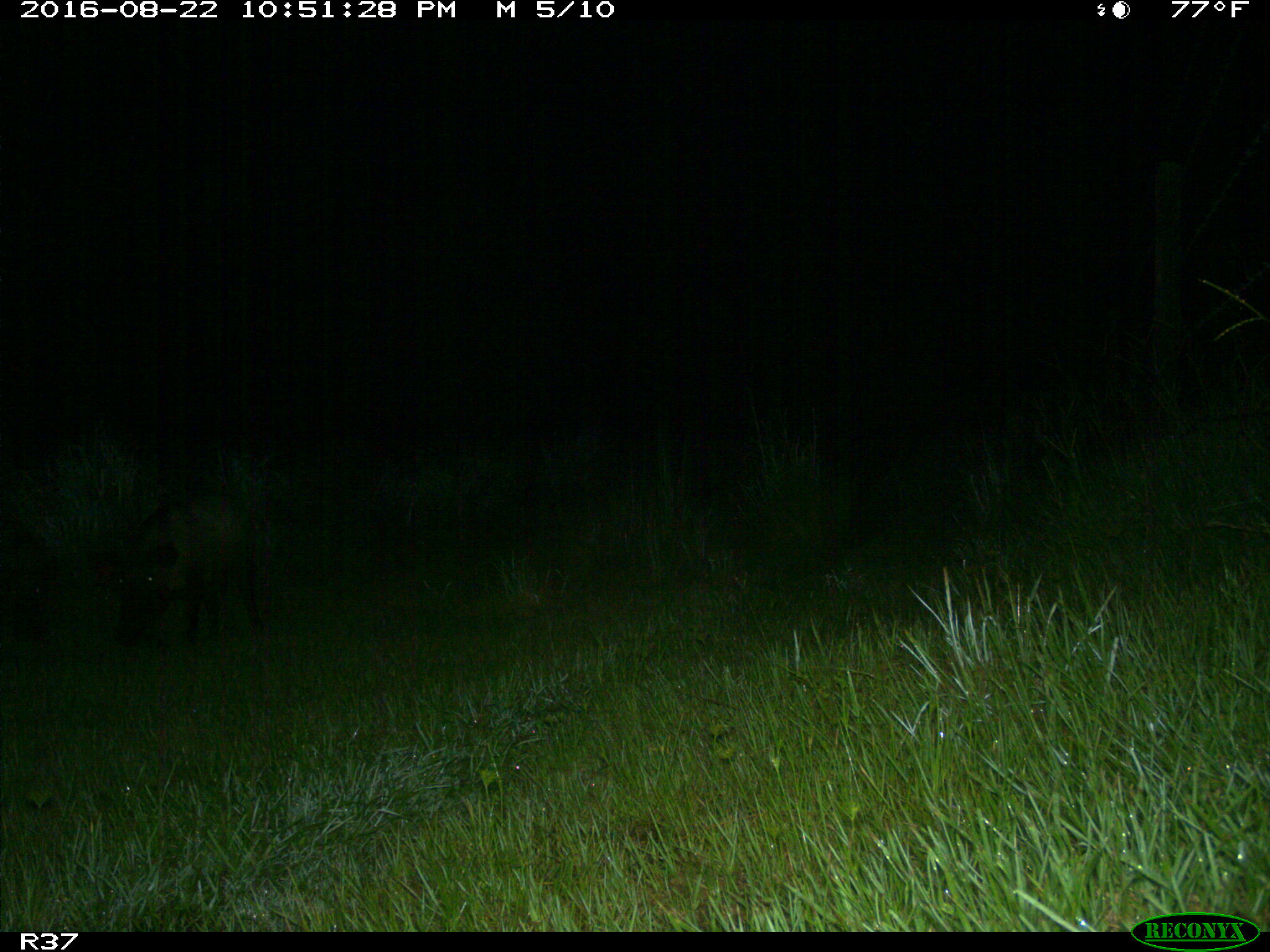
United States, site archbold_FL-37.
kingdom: Animalia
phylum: Chordata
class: Mammalia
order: Artiodactyla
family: Suidae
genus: Sus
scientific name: Sus scrofa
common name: wild boar